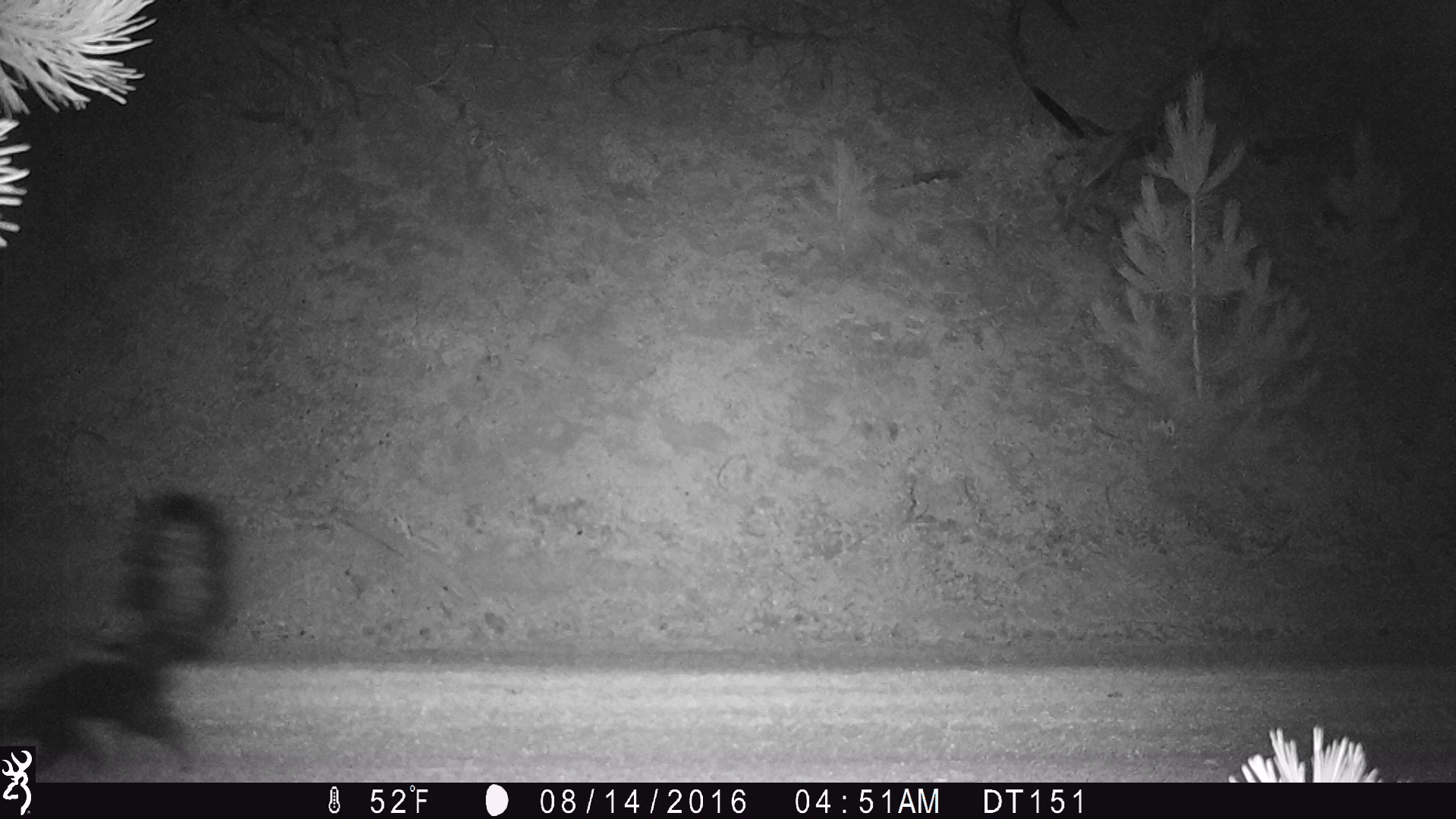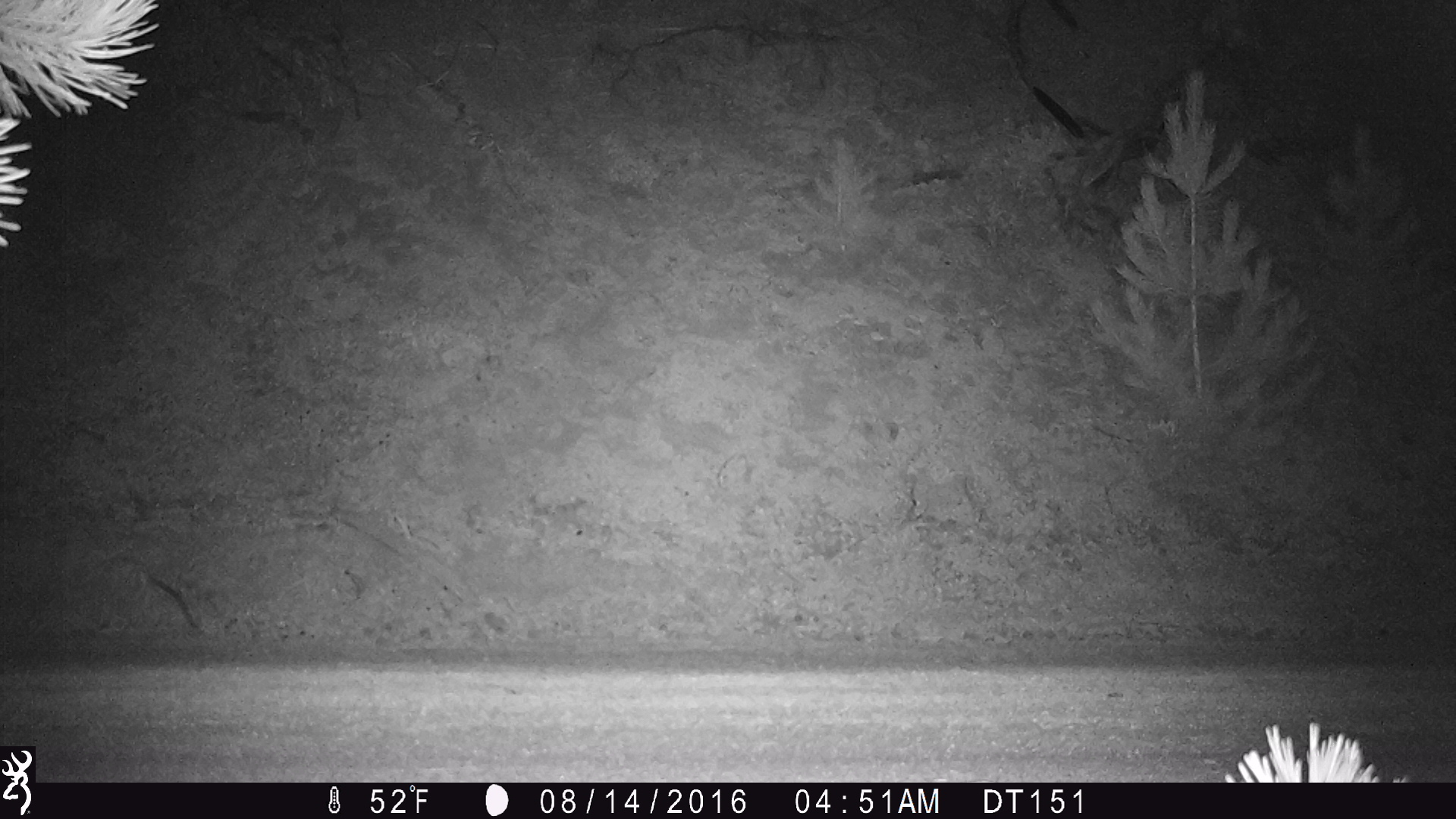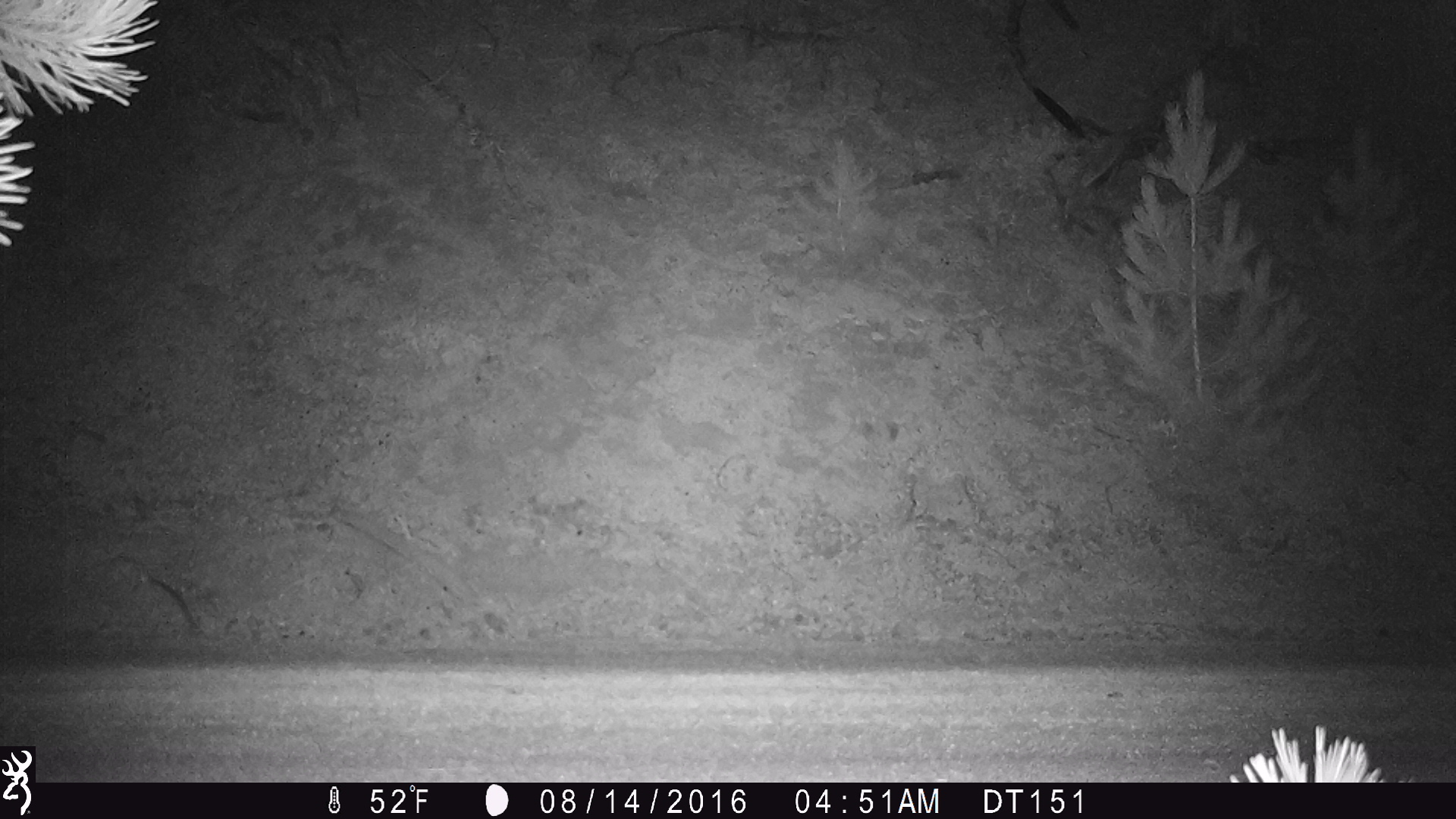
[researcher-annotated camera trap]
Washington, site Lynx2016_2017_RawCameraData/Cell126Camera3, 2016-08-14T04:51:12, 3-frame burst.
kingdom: Animalia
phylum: Chordata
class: Mammalia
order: Carnivora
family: Mephitidae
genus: Mephitis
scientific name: Mephitis mephitis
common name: striped skunk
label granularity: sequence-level